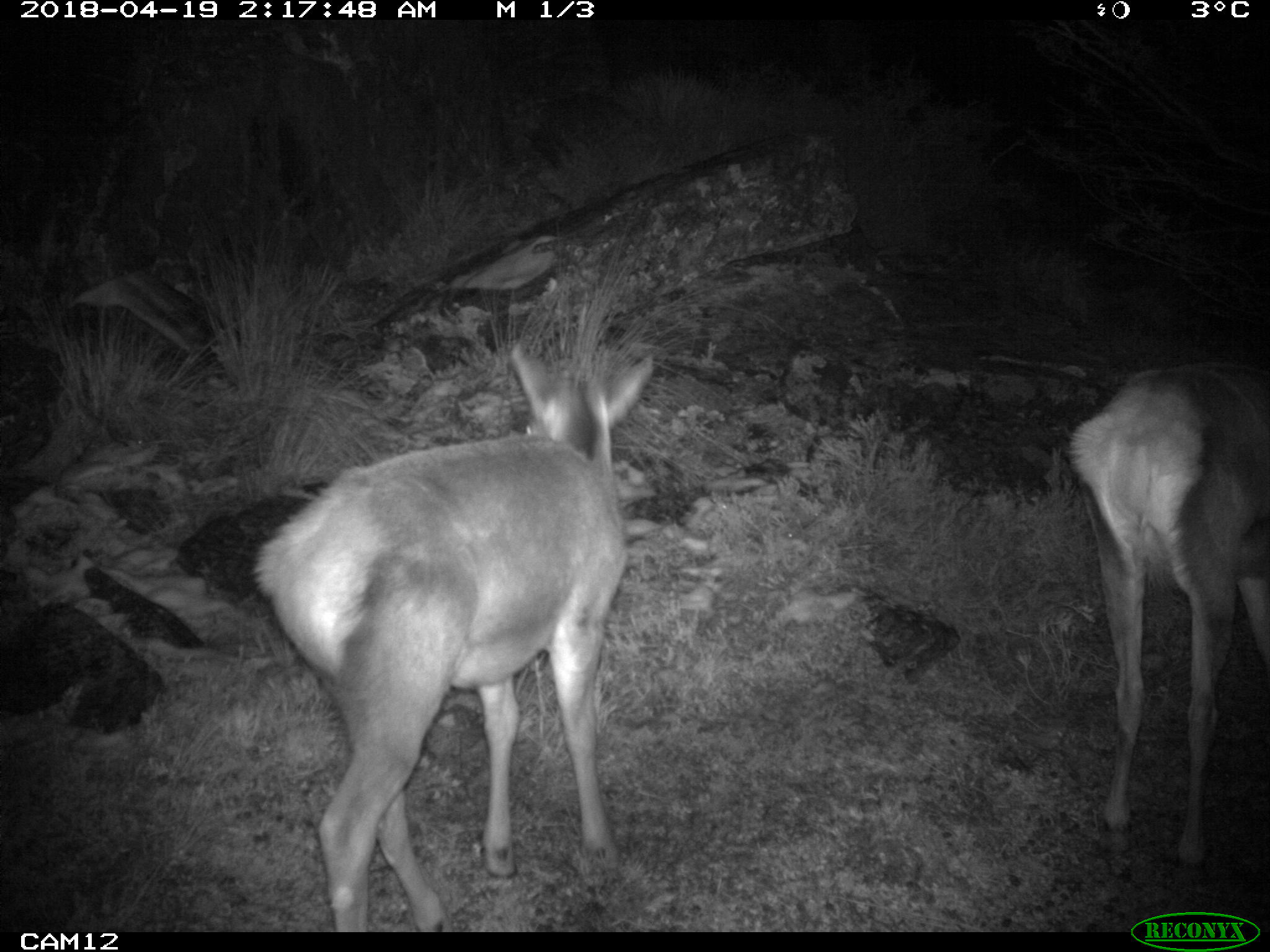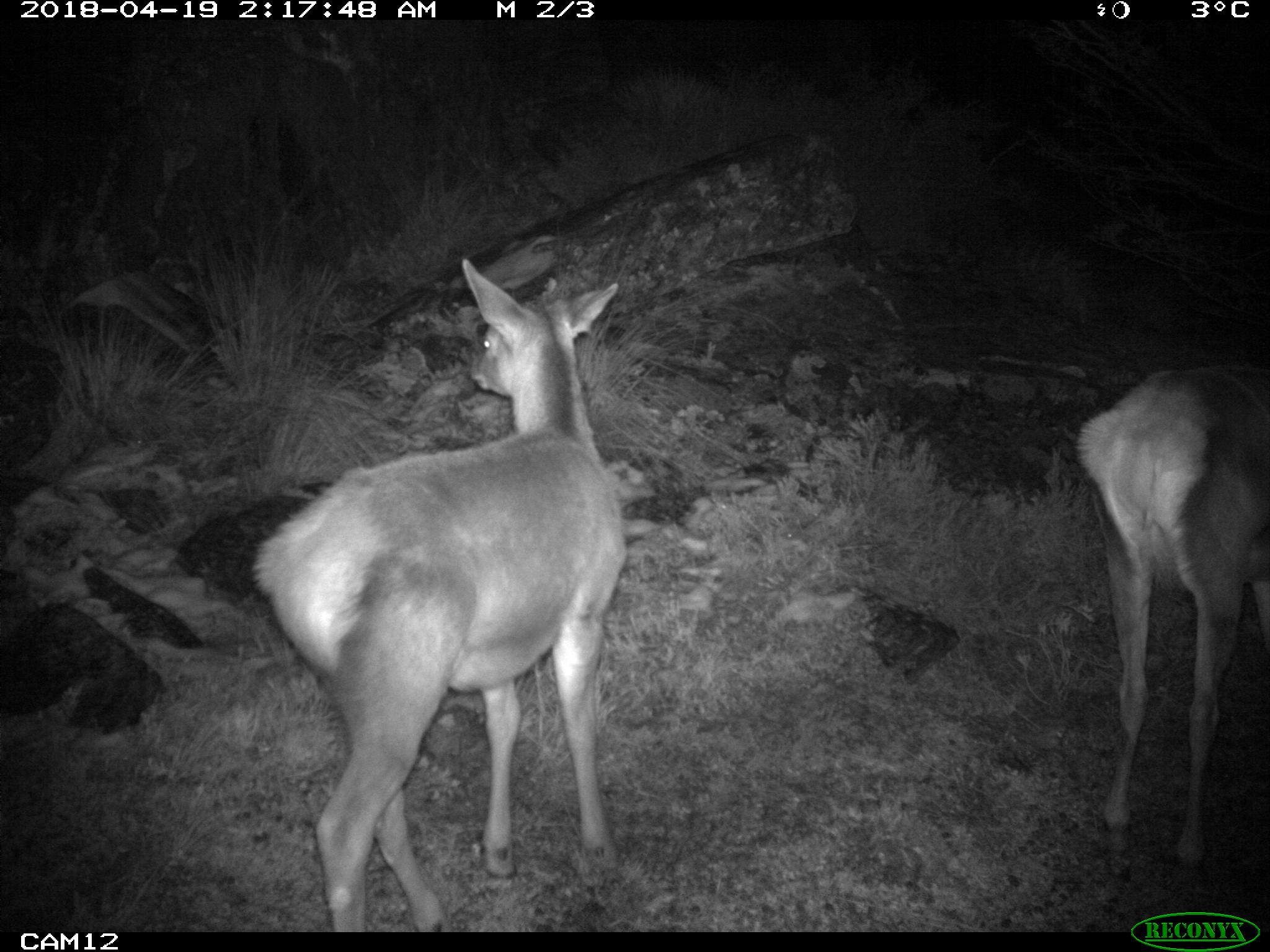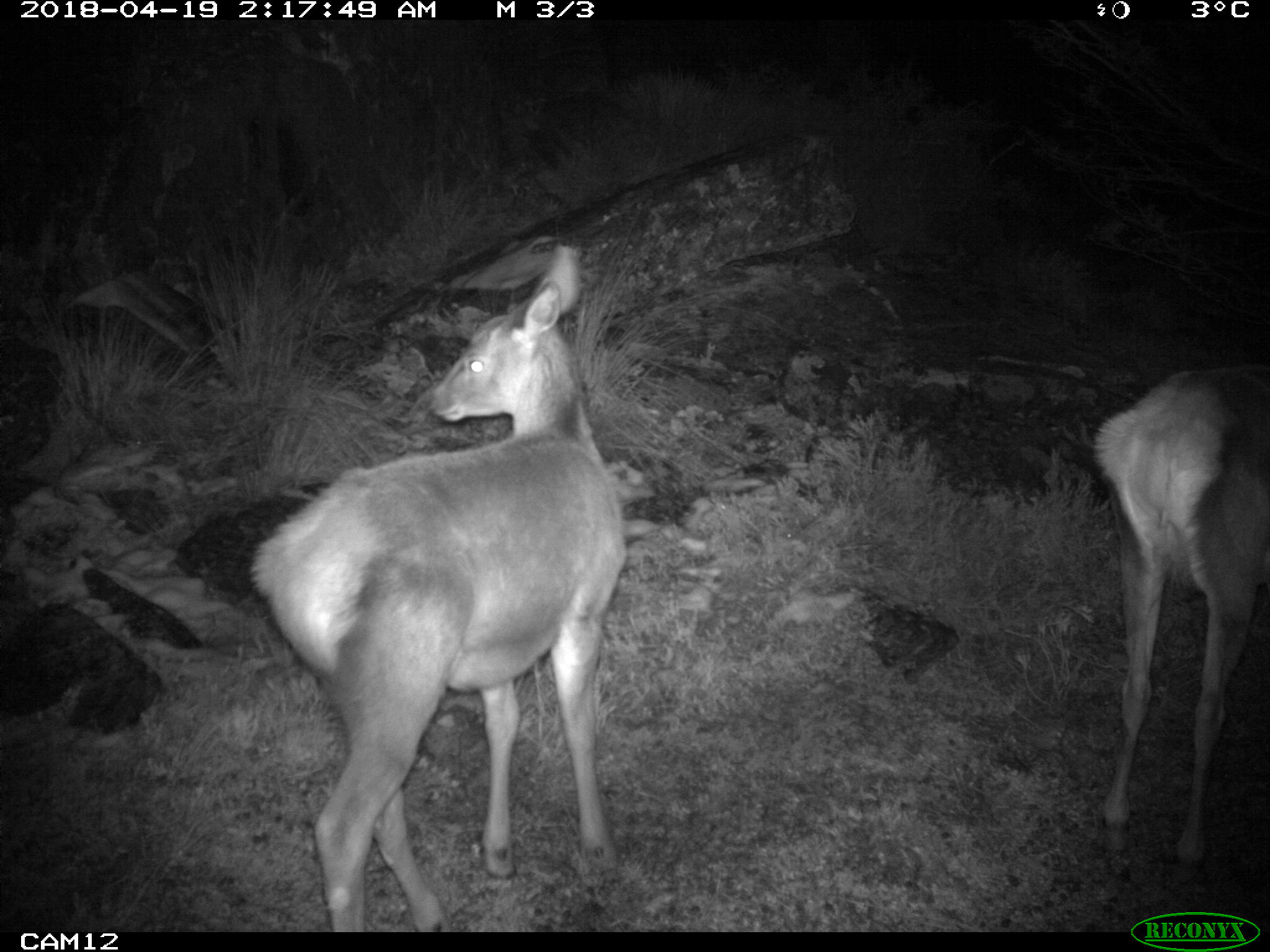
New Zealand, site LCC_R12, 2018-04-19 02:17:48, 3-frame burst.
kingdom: Animalia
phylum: Chordata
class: Mammalia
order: Artiodactyla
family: Cervidae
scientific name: Cervidae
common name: deer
Deer (Cervidae).